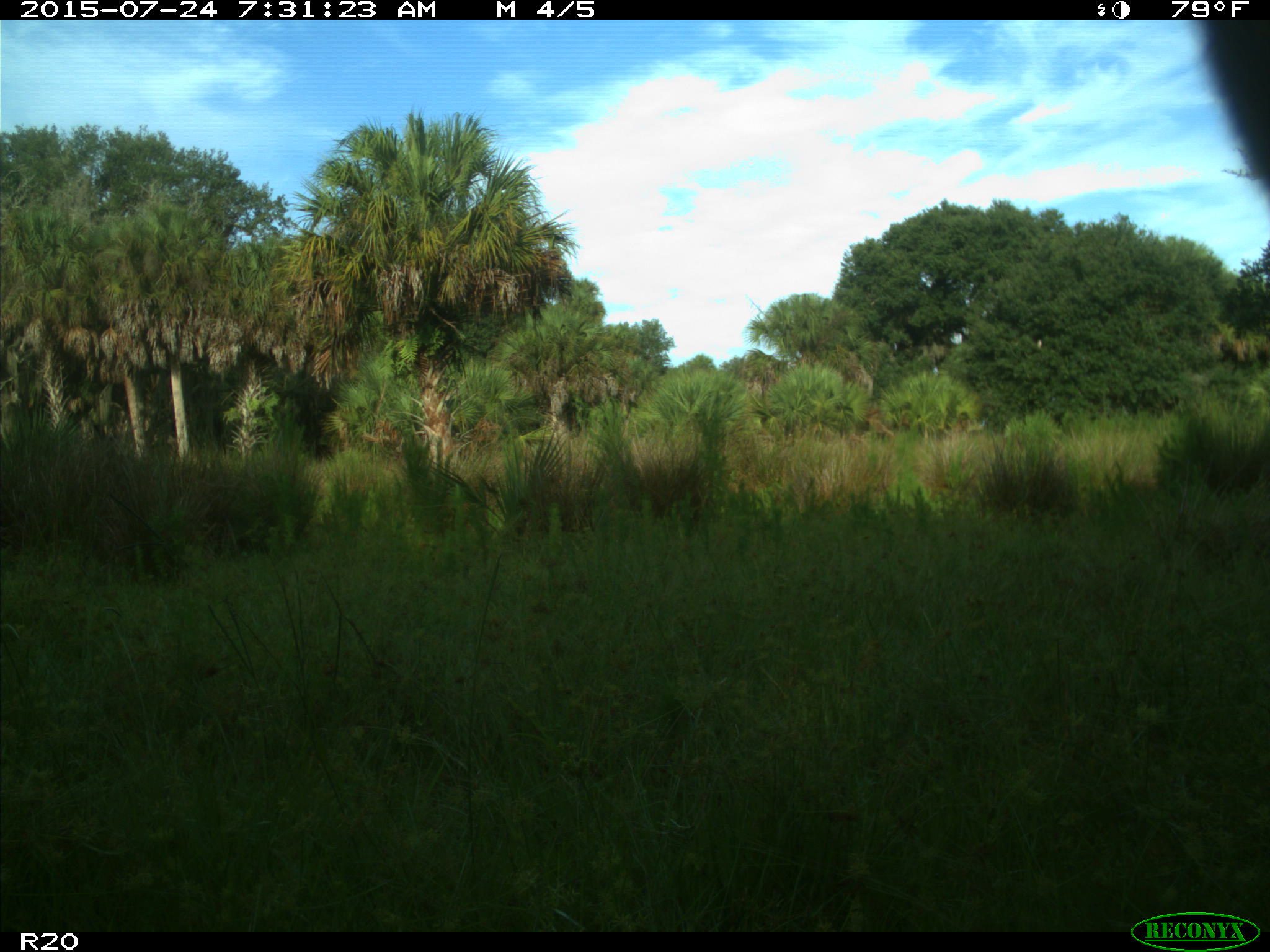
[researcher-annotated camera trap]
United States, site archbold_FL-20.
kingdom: Animalia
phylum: Chordata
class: Mammalia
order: Artiodactyla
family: Bovidae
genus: Bos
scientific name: Bos taurus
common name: domestic cow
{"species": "Bos taurus (domestic cow)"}